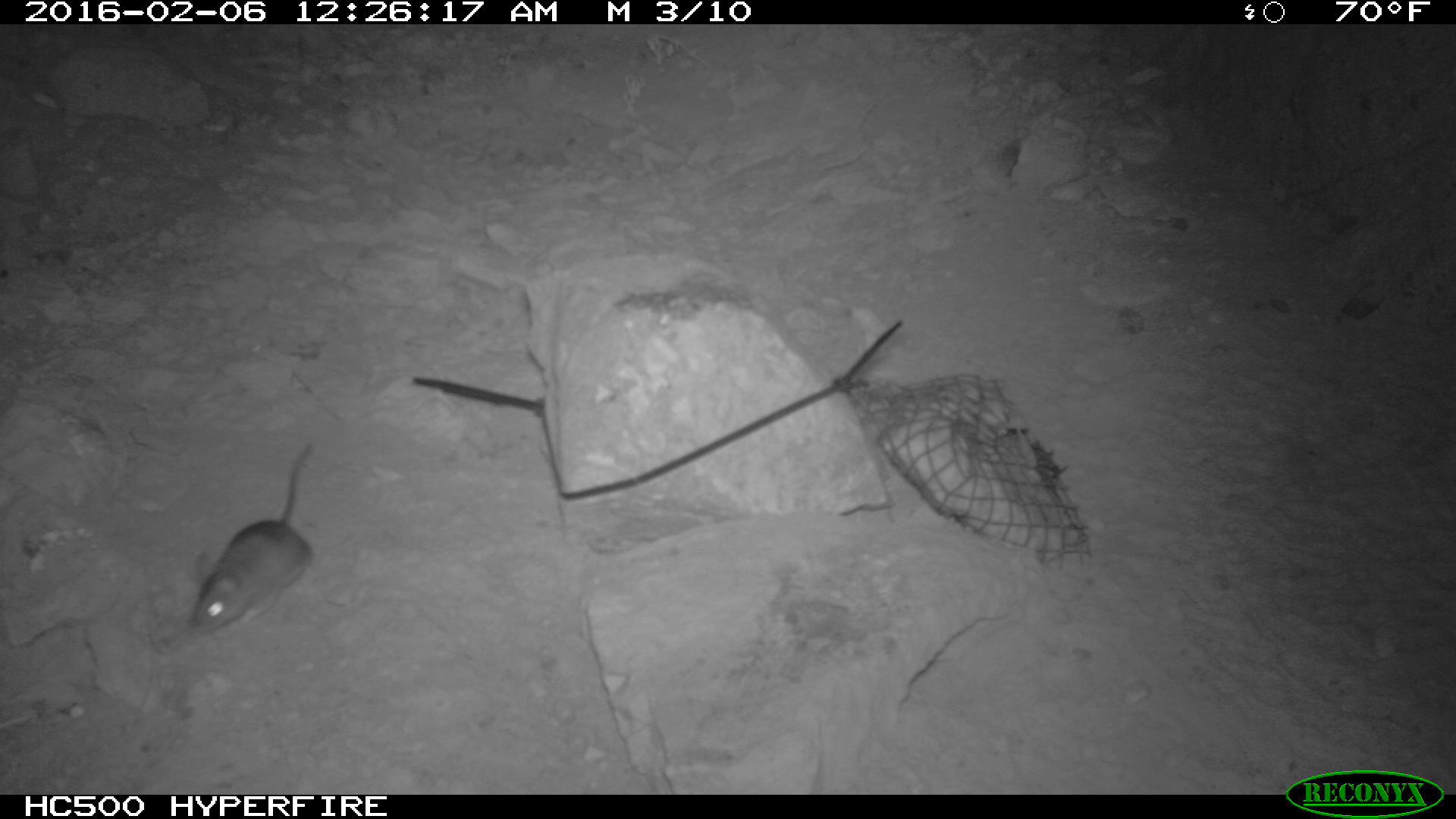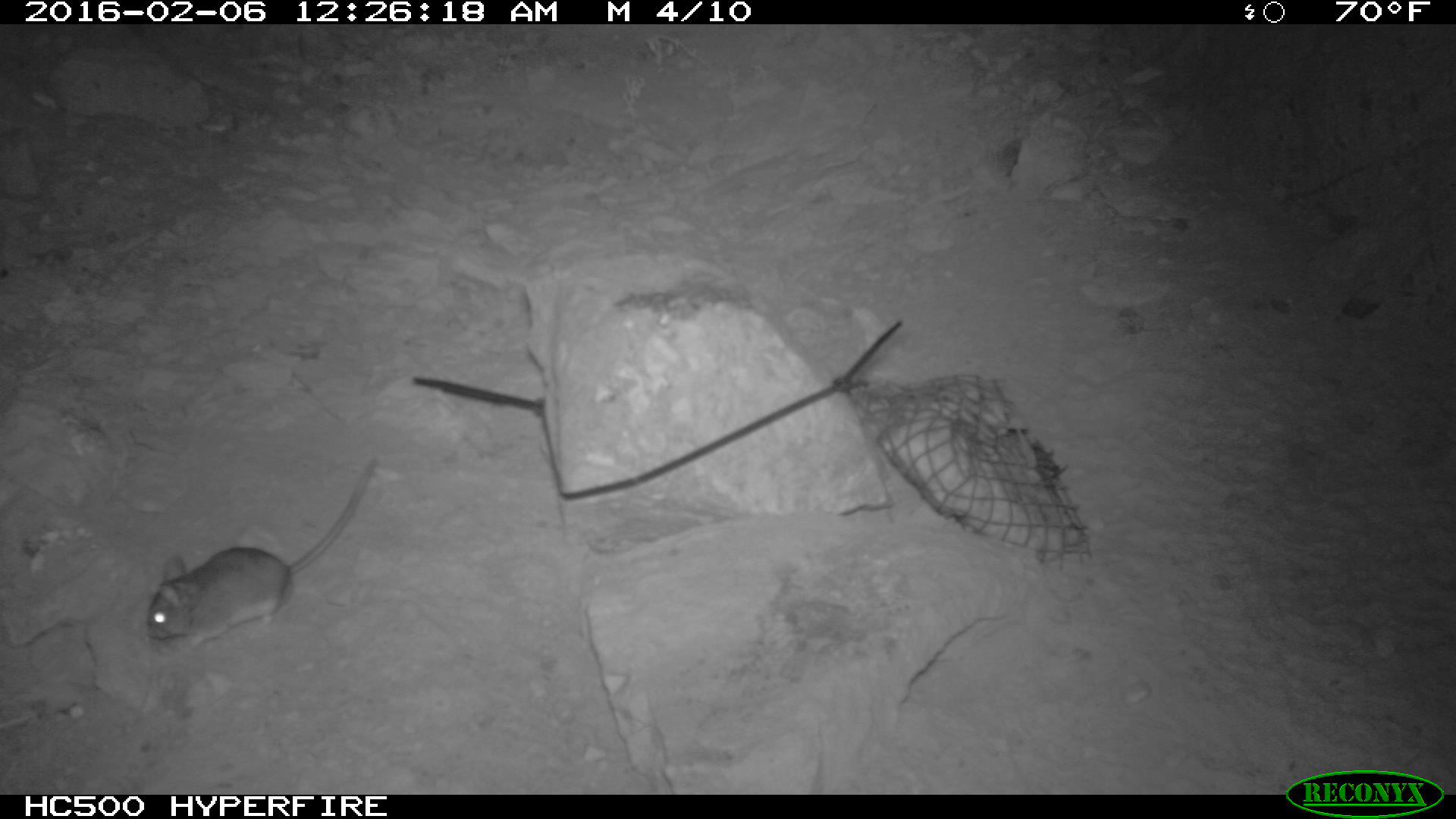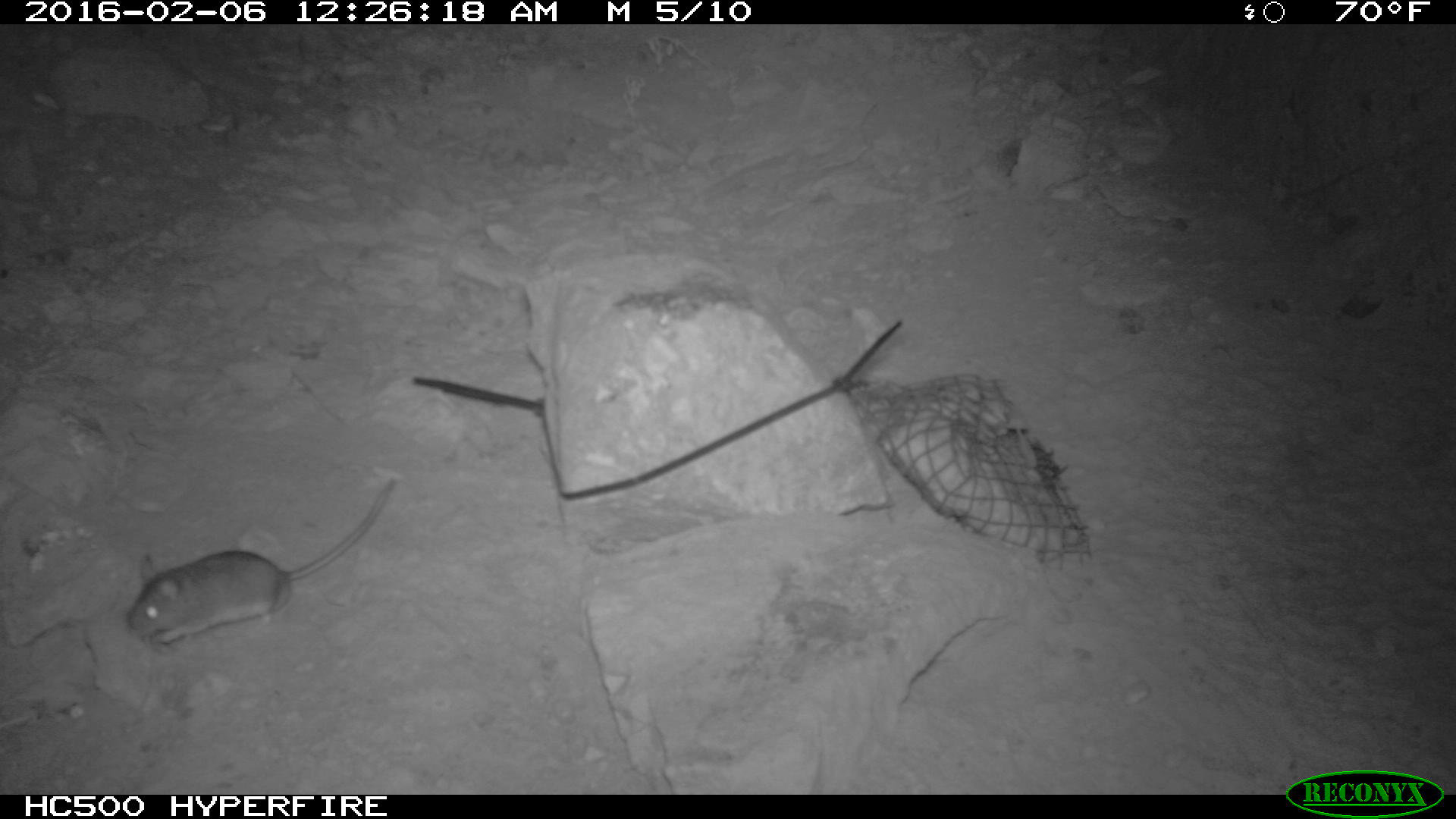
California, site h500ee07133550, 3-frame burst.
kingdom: Animalia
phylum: Chordata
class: Mammalia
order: Rodentia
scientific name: Rodentia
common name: rodent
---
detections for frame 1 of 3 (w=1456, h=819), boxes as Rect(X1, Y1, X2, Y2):
rodent: Rect(187, 446, 315, 636)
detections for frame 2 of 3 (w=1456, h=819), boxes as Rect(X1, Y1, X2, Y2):
rodent: Rect(143, 449, 378, 643)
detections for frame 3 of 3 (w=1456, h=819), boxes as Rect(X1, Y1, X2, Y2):
rodent: Rect(129, 480, 393, 644)